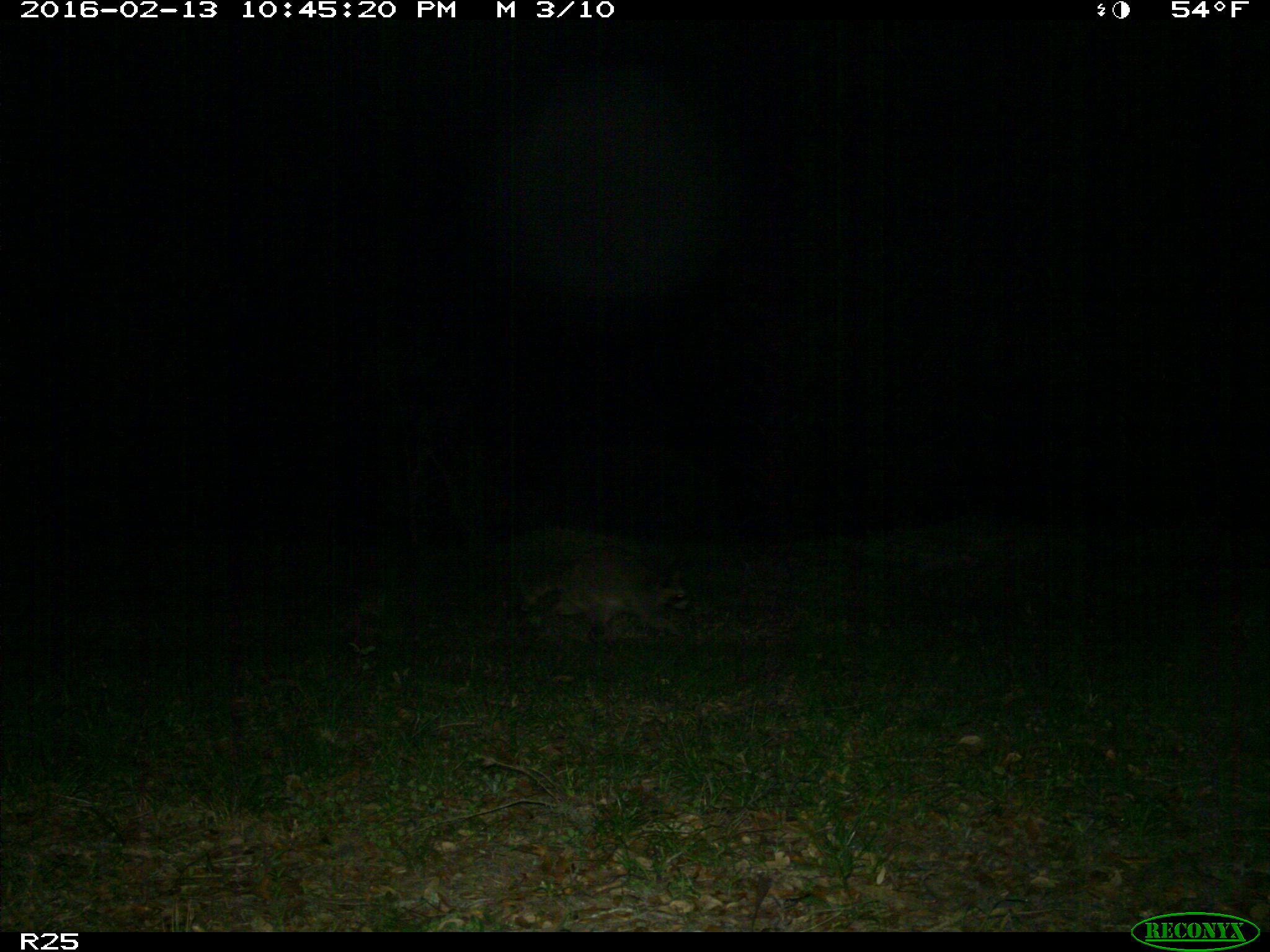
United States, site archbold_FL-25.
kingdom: Animalia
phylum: Chordata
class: Mammalia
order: Carnivora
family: Procyonidae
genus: Procyon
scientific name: Procyon lotor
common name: common raccoon